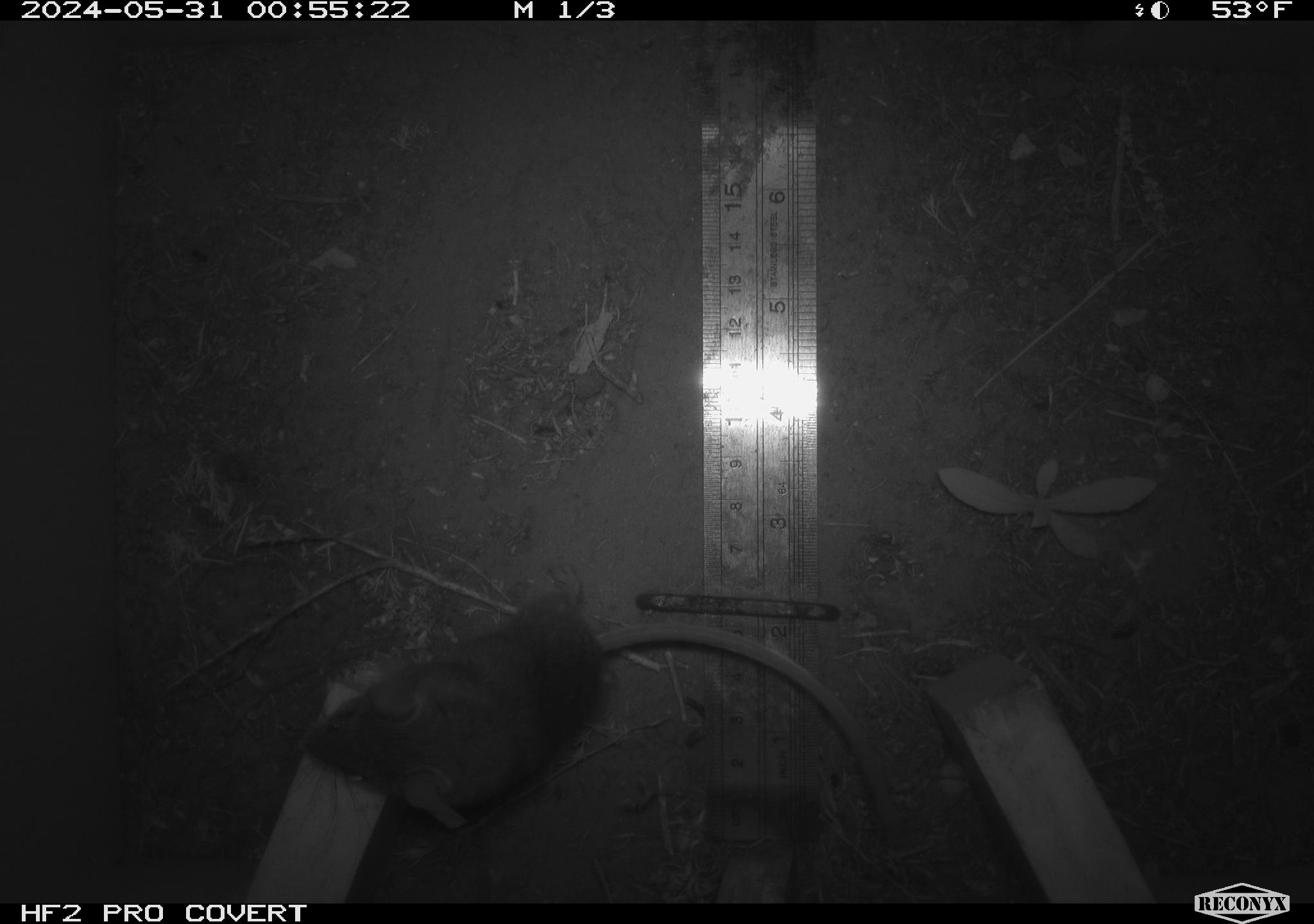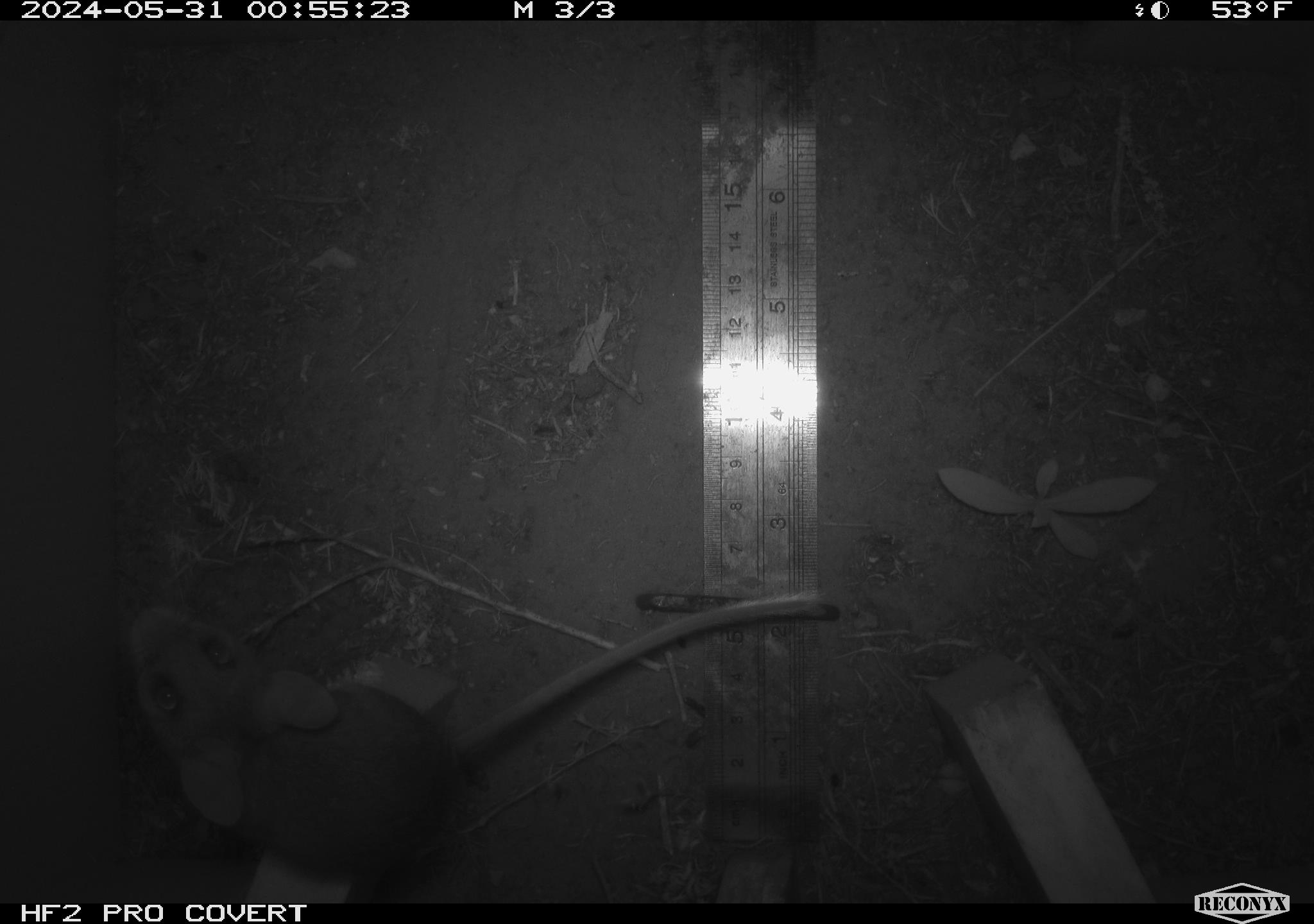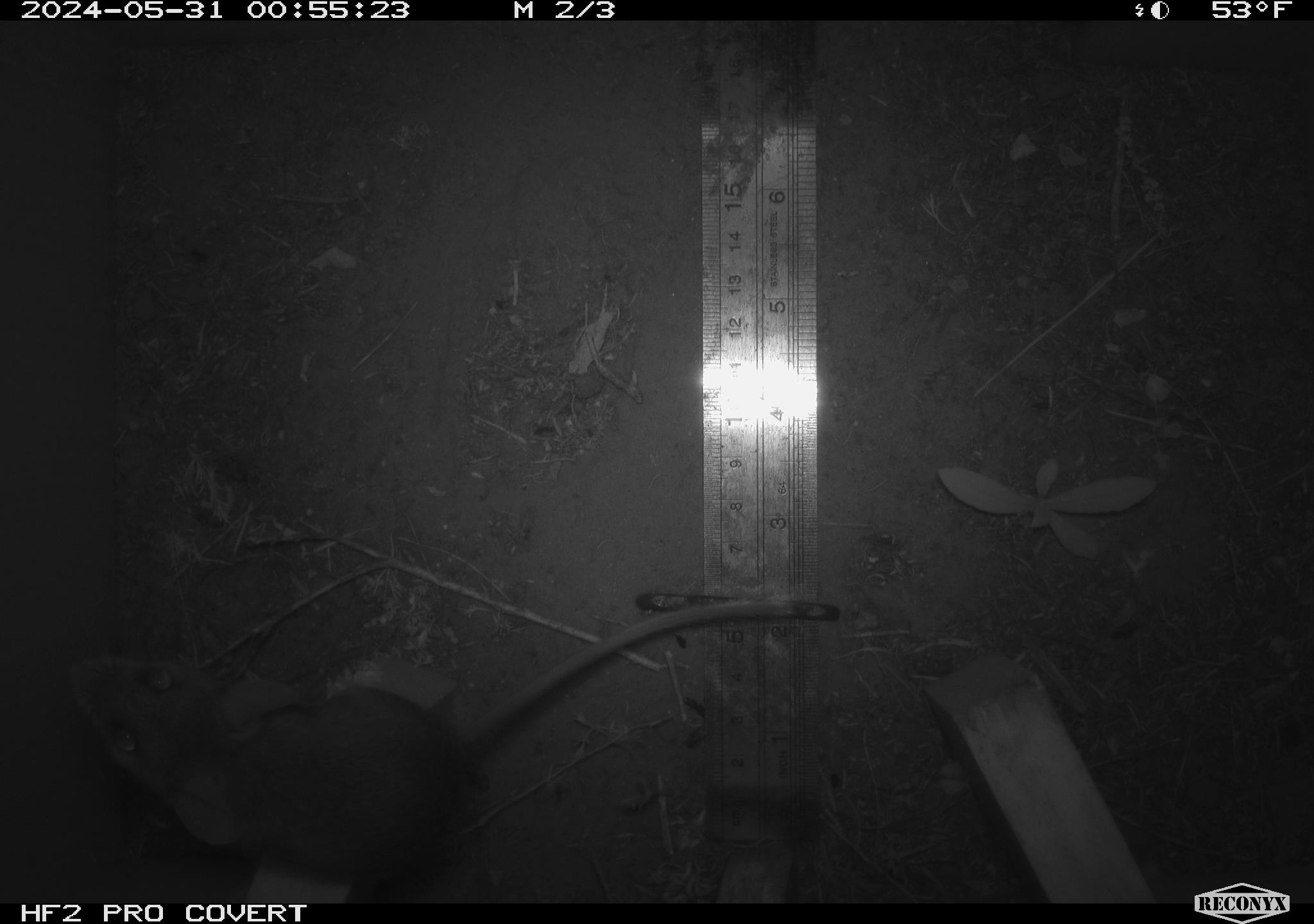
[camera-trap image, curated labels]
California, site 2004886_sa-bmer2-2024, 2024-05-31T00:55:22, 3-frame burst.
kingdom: Animalia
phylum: Chordata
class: Mammalia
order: Rodentia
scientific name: Rodentia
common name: mouse species